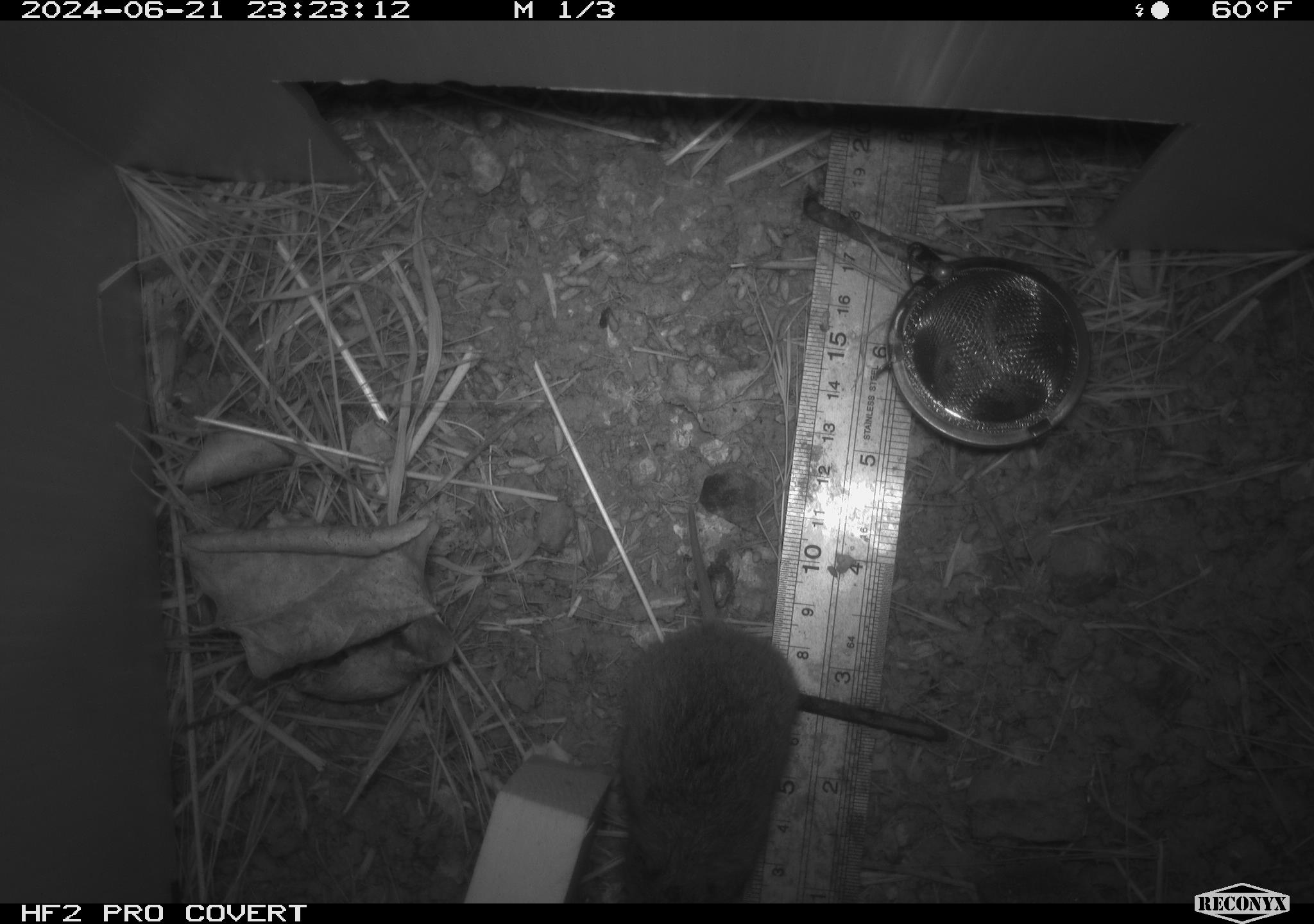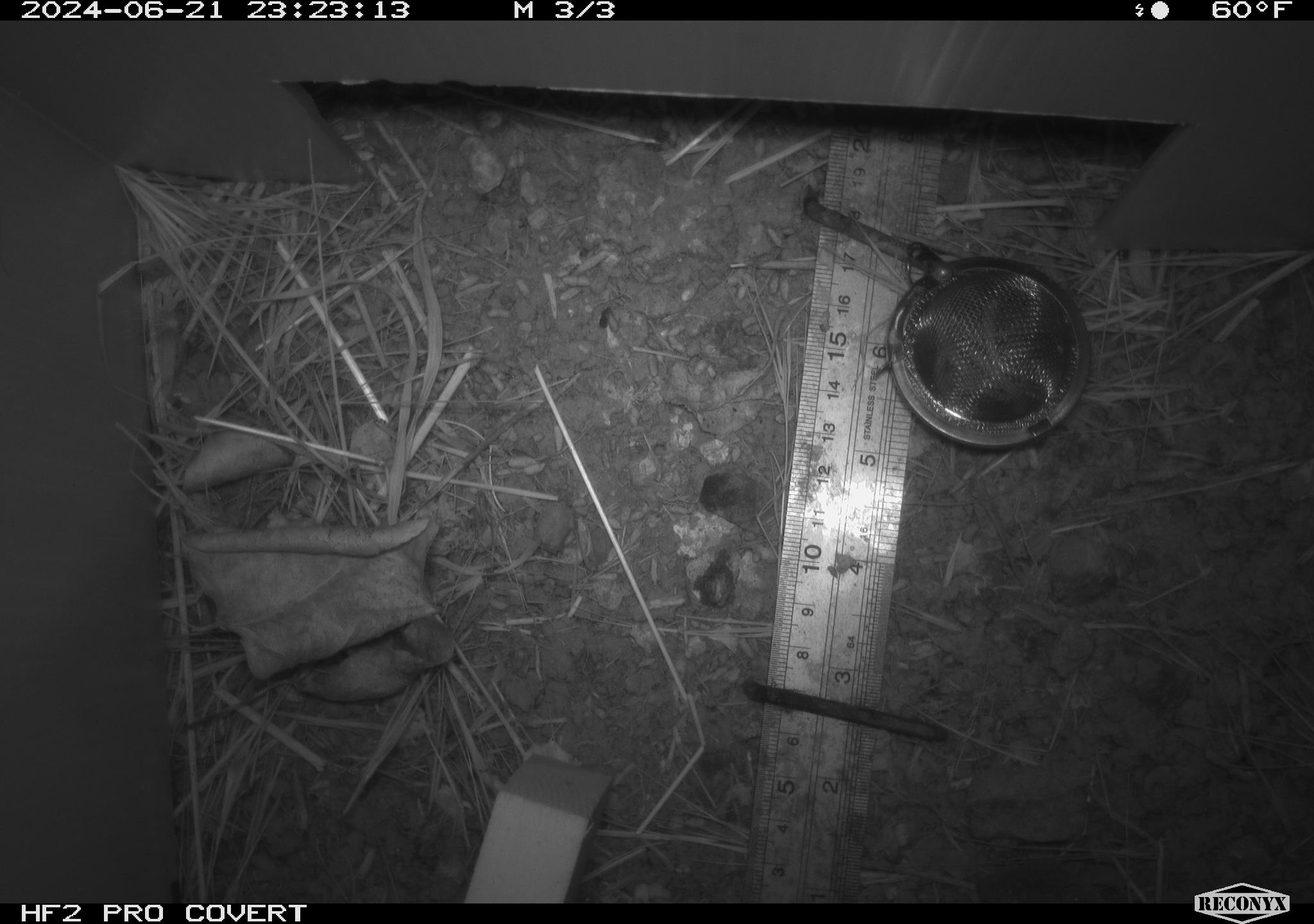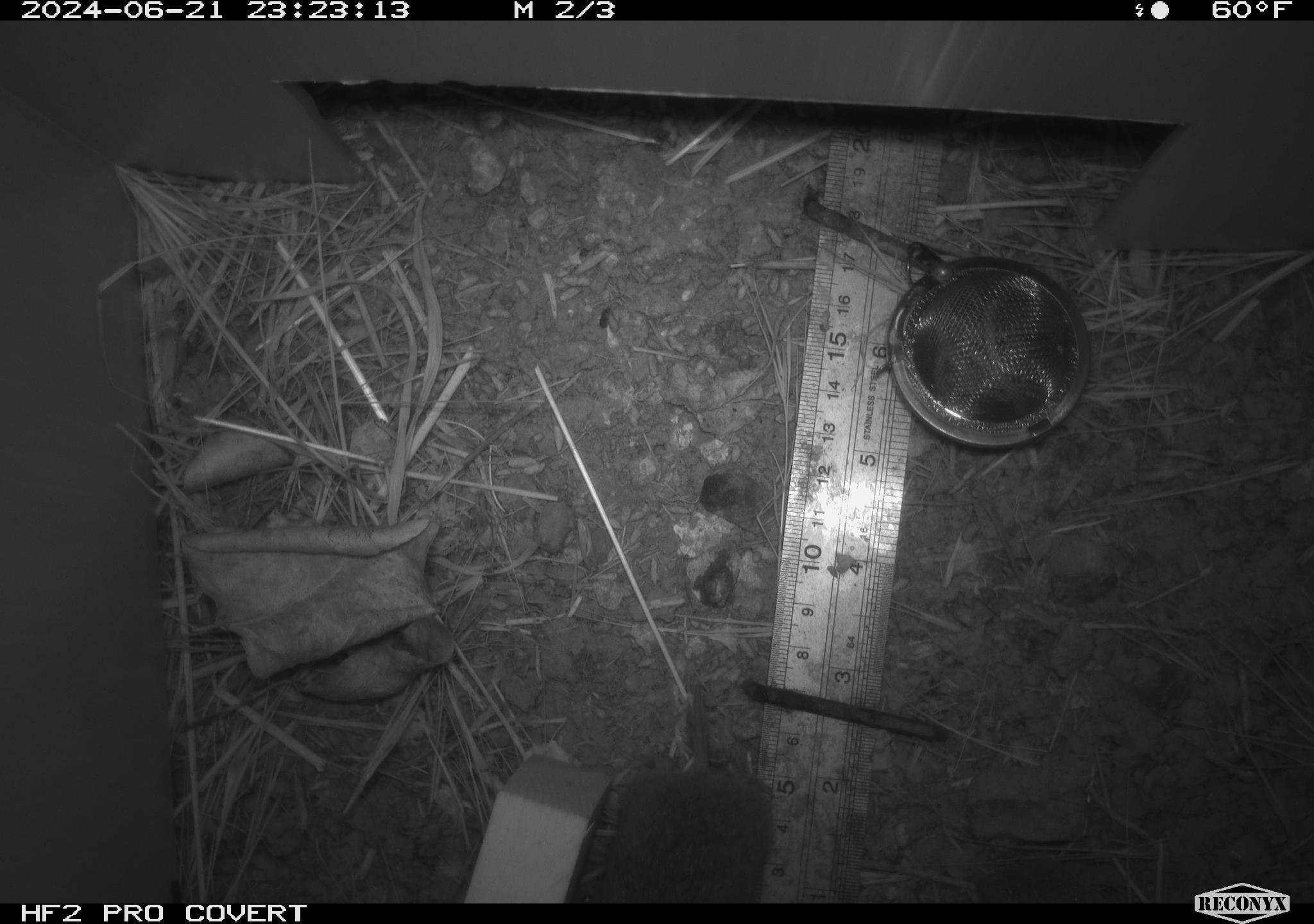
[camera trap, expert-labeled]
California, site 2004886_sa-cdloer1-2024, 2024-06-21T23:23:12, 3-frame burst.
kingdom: Animalia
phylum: Chordata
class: Mammalia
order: Rodentia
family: Cricetidae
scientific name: Arvicolinae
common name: voles, lemmings, and muskrats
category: arvicolinae subfamily